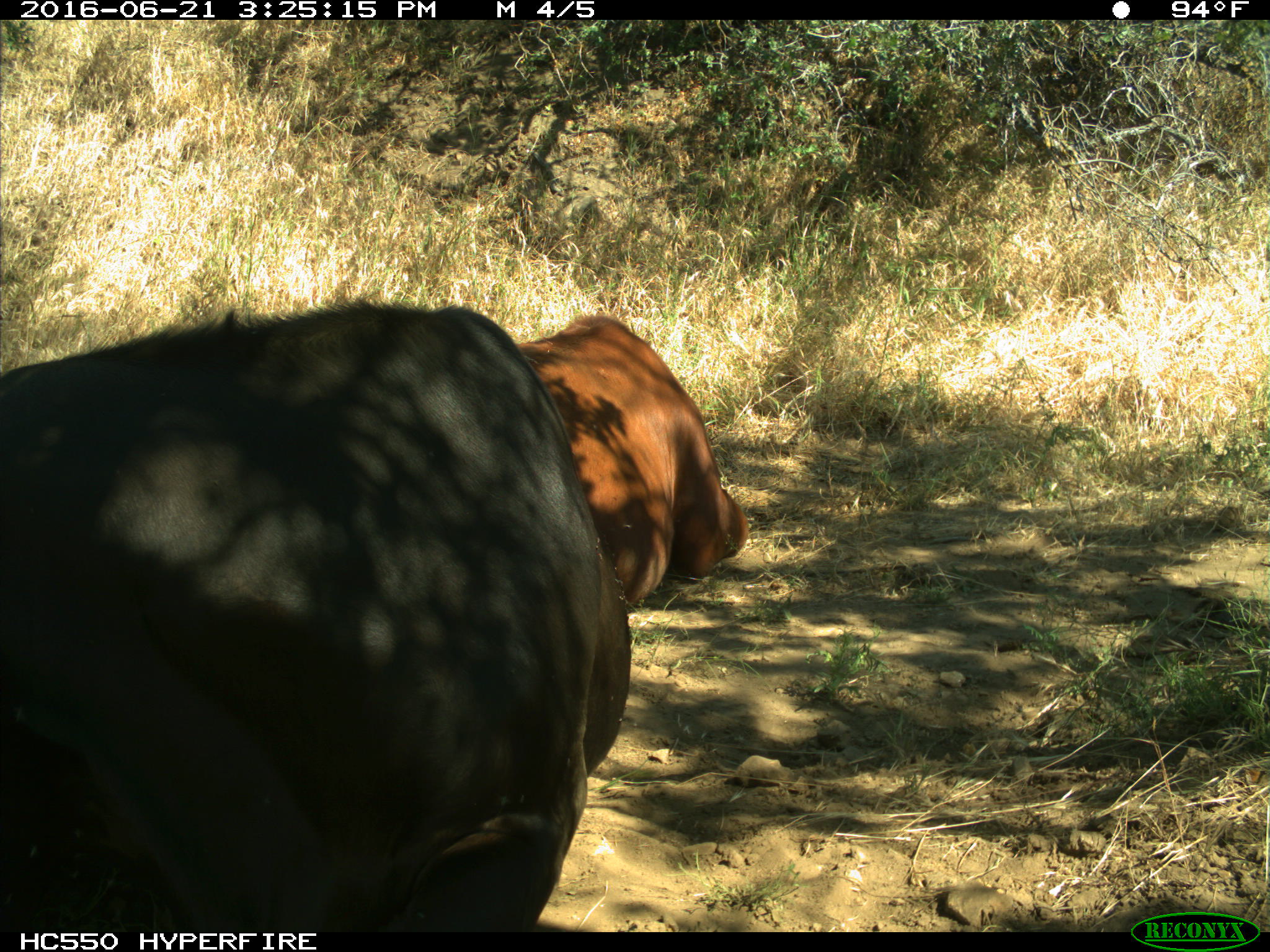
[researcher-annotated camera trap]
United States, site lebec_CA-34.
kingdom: Animalia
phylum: Chordata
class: Mammalia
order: Artiodactyla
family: Bovidae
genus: Bos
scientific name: Bos taurus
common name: domestic cow